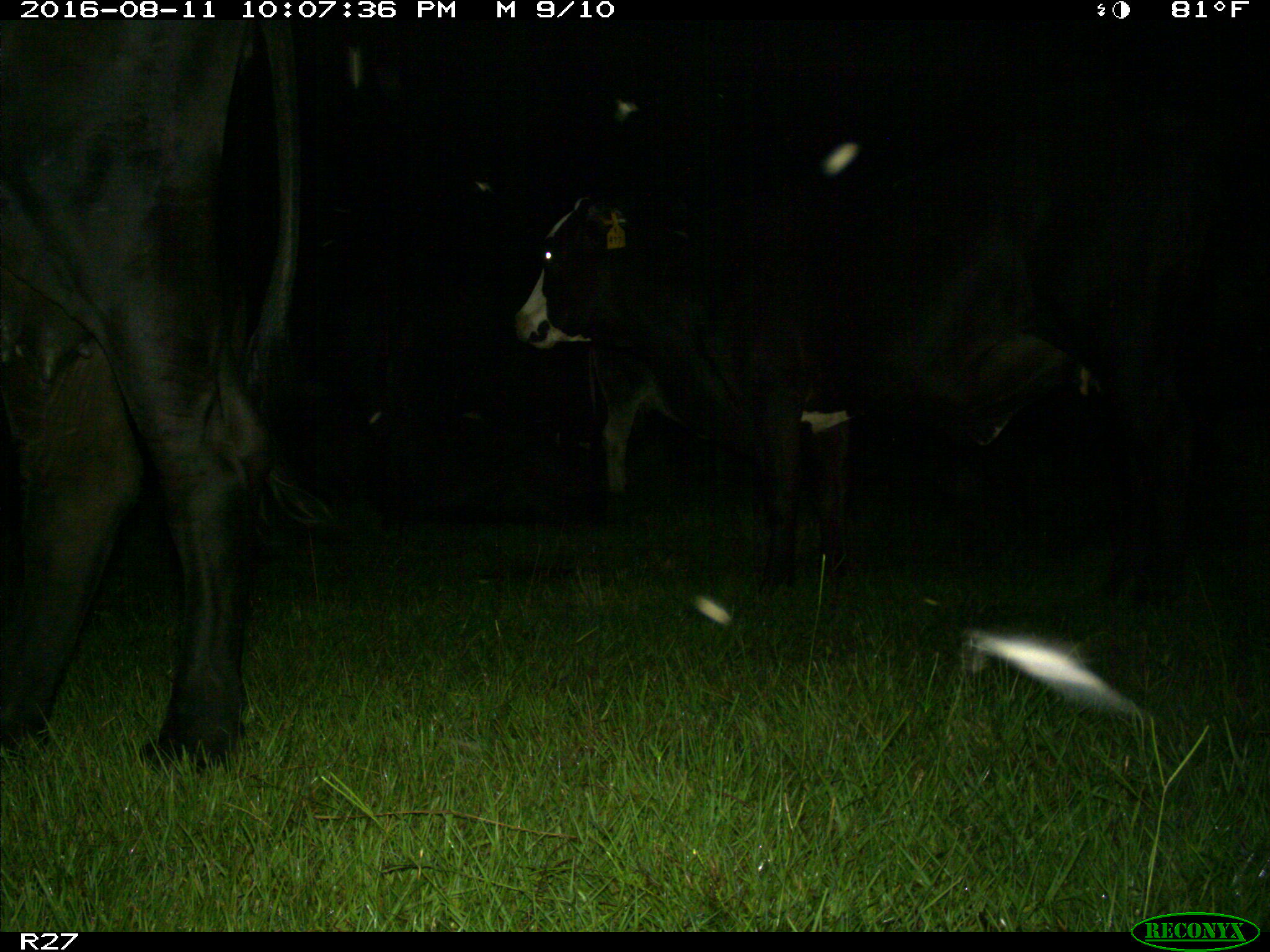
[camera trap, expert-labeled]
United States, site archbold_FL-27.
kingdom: Animalia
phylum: Chordata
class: Mammalia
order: Artiodactyla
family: Bovidae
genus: Bos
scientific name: Bos taurus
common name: domestic cow